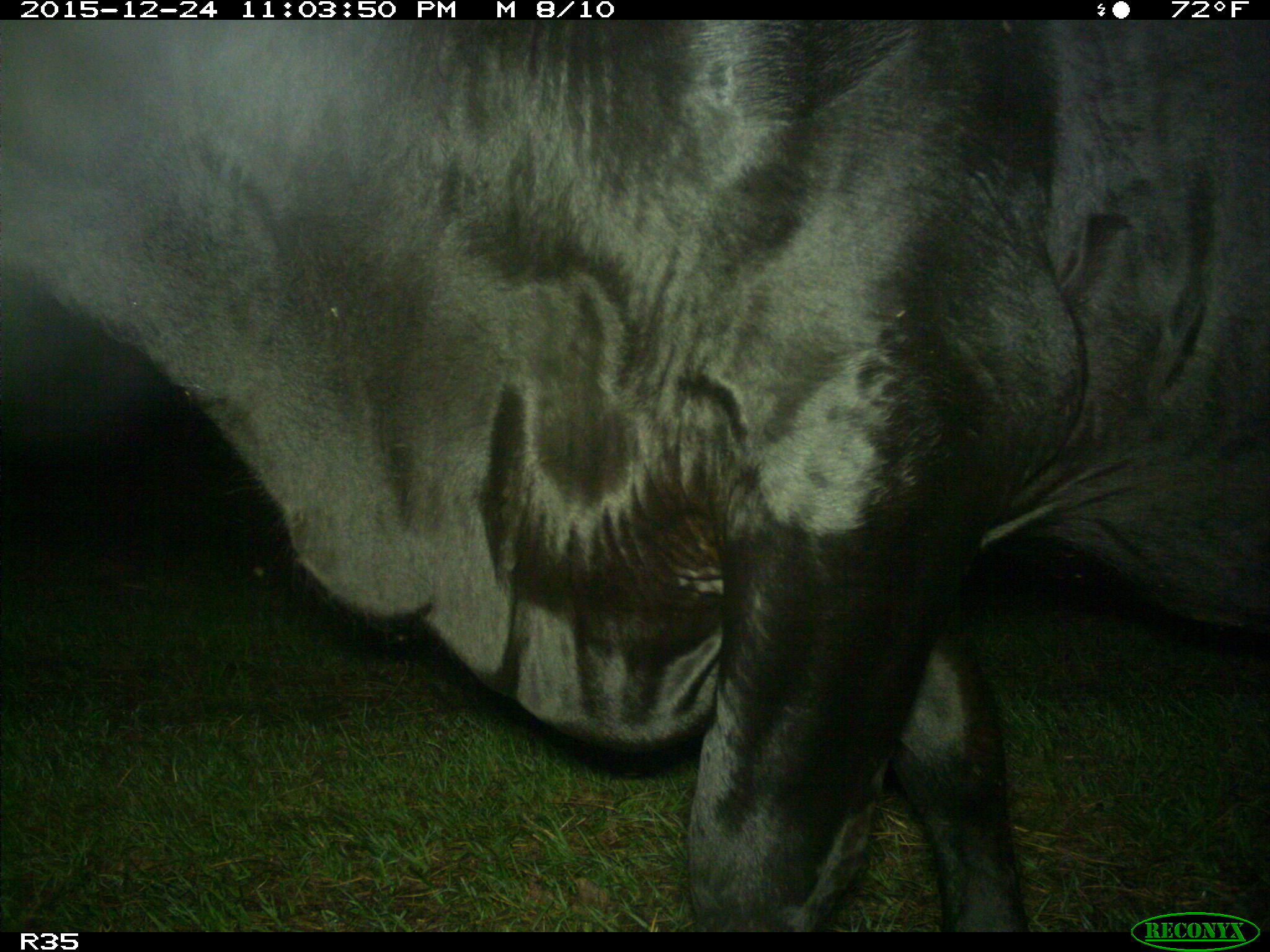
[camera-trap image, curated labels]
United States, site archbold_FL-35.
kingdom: Animalia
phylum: Chordata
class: Mammalia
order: Artiodactyla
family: Bovidae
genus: Bos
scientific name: Bos taurus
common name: domestic cow